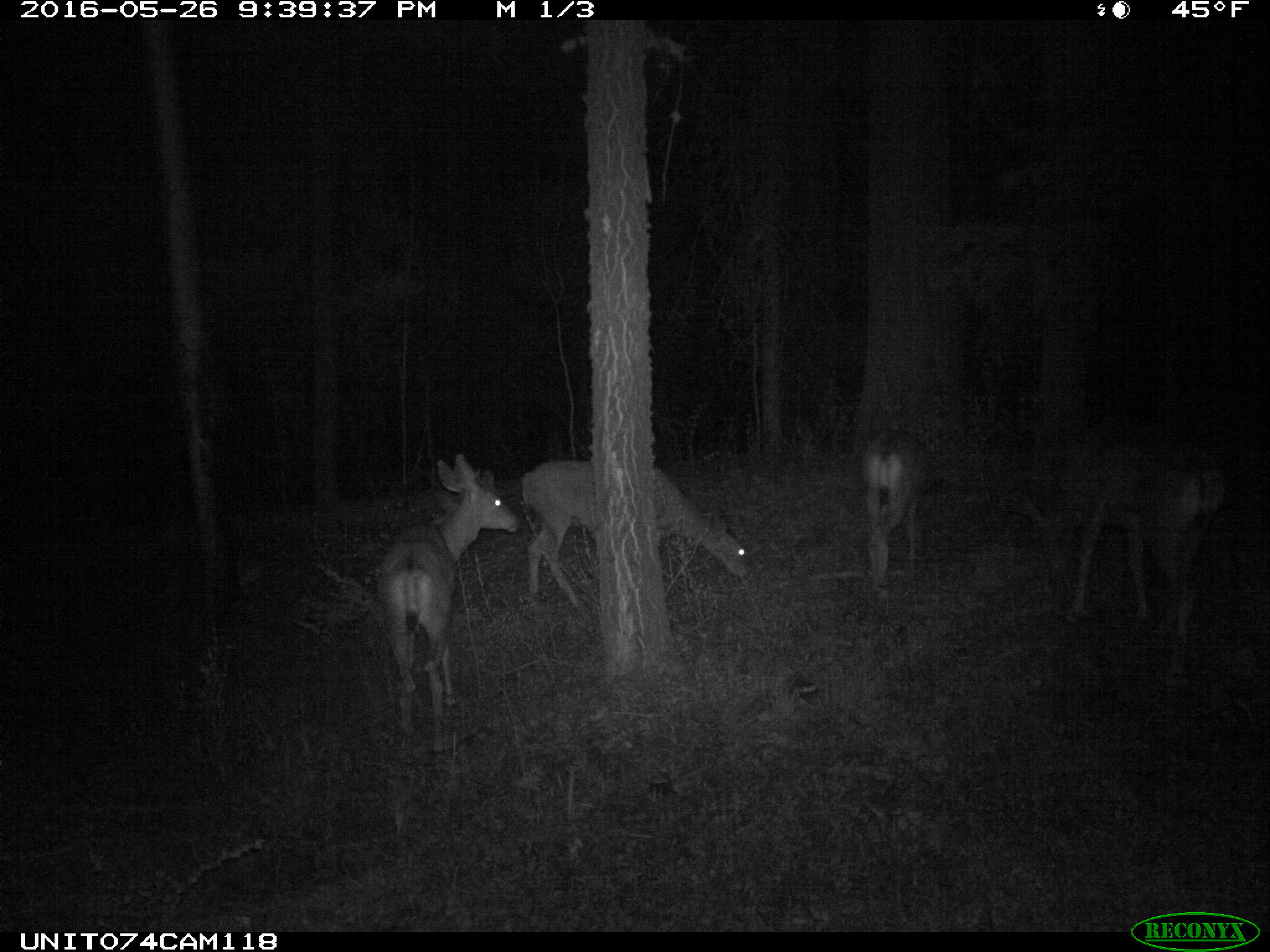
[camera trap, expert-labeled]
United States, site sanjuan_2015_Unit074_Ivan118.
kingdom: Animalia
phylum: Chordata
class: Mammalia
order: Artiodactyla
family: Cervidae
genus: Odocoileus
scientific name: Odocoileus hemionus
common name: mule deer